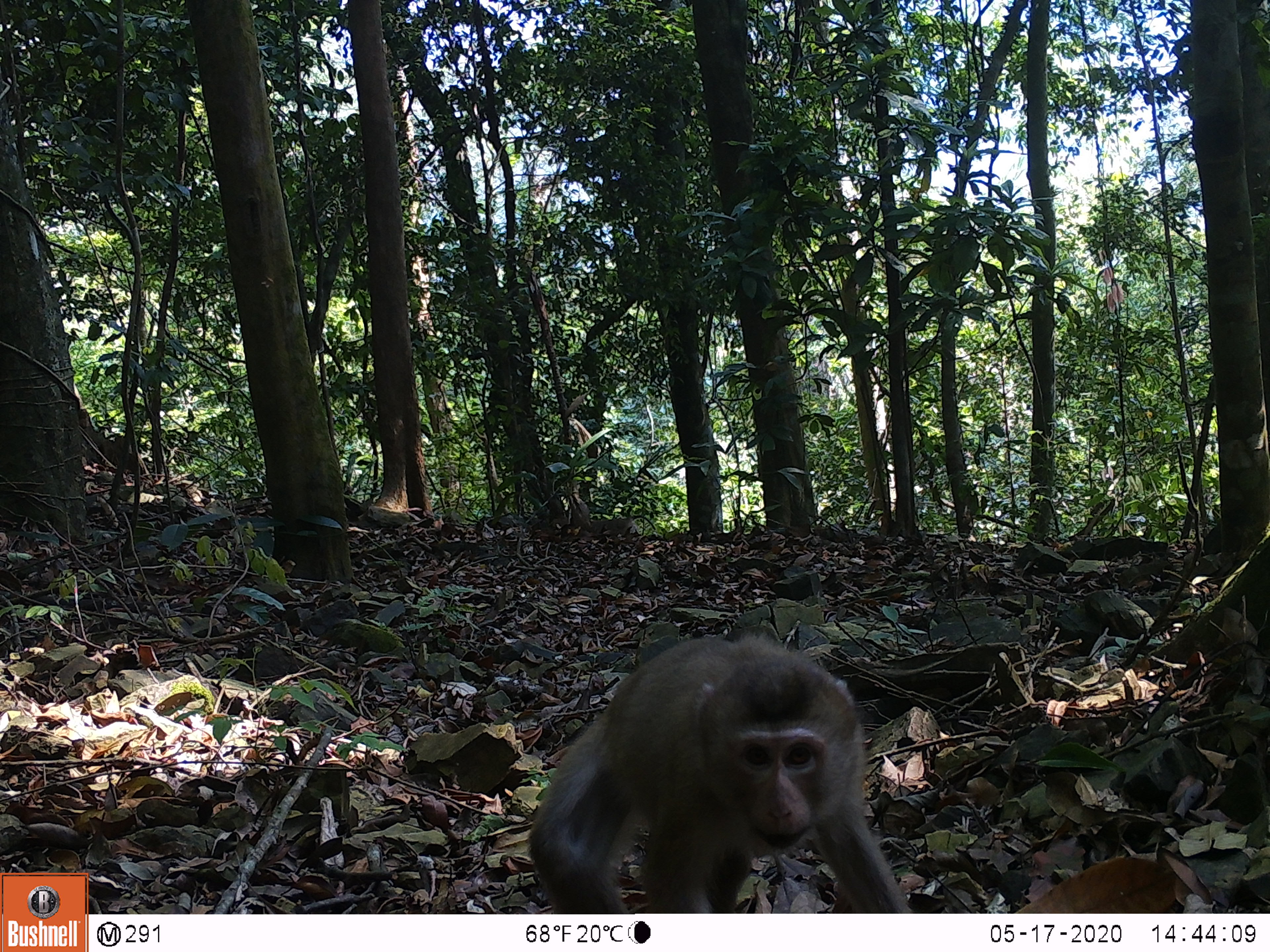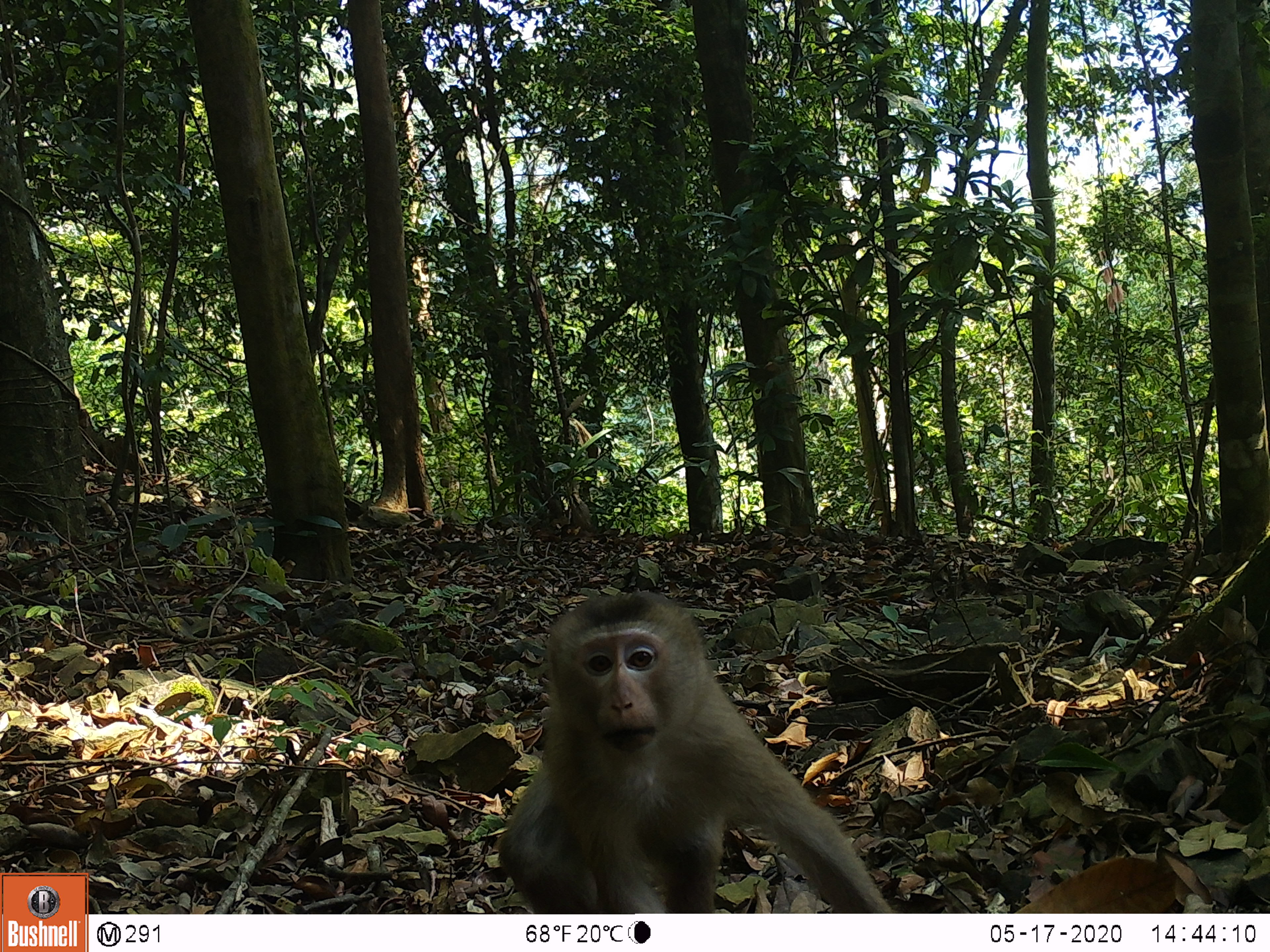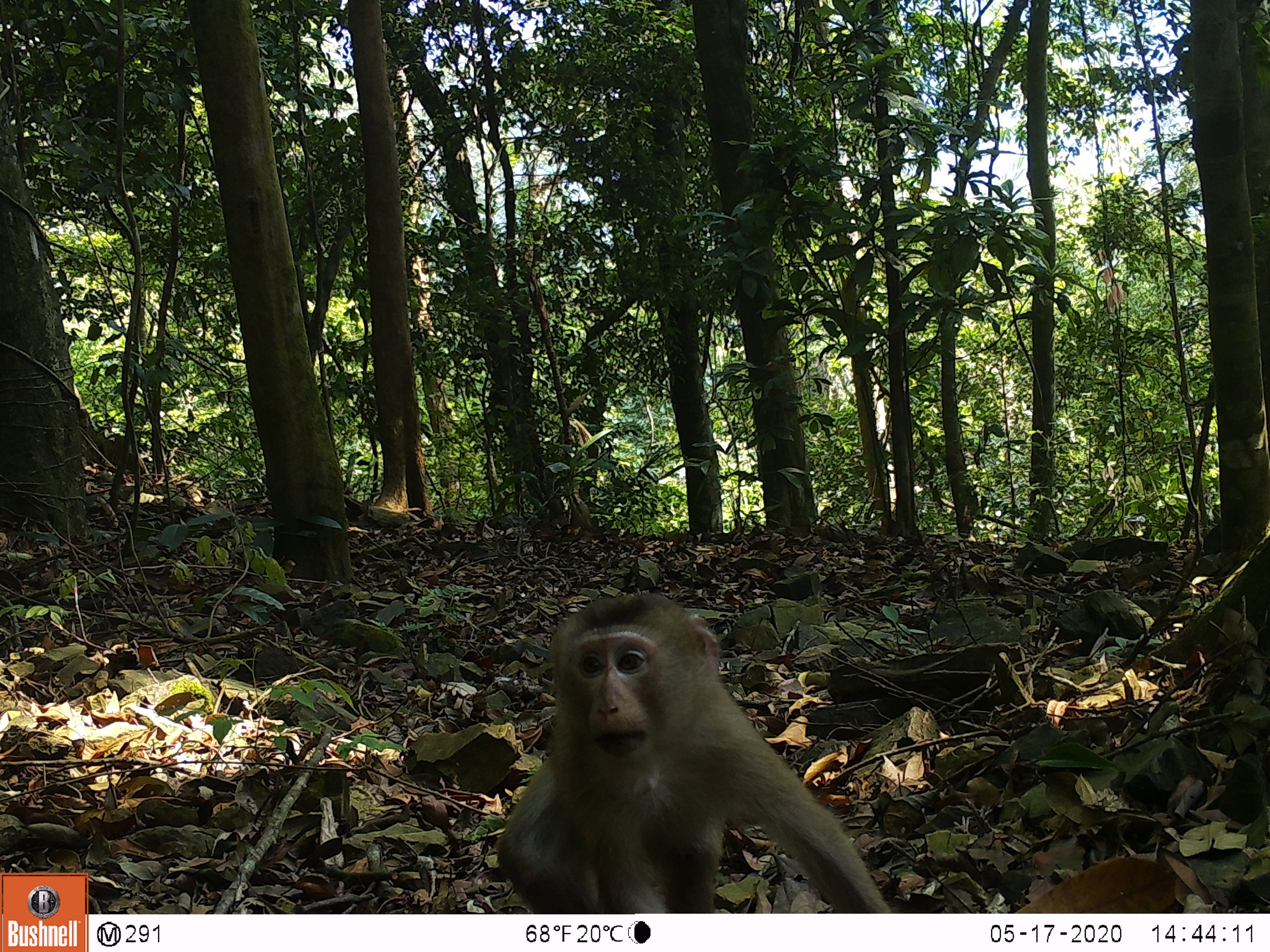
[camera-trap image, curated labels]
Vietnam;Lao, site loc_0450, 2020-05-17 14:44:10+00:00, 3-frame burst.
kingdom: Animalia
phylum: Chordata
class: Mammalia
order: Primates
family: Cercopithecidae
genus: Macaca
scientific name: Macaca nemestrina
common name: pig-tailed macaque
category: pig tailed macaque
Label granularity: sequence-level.